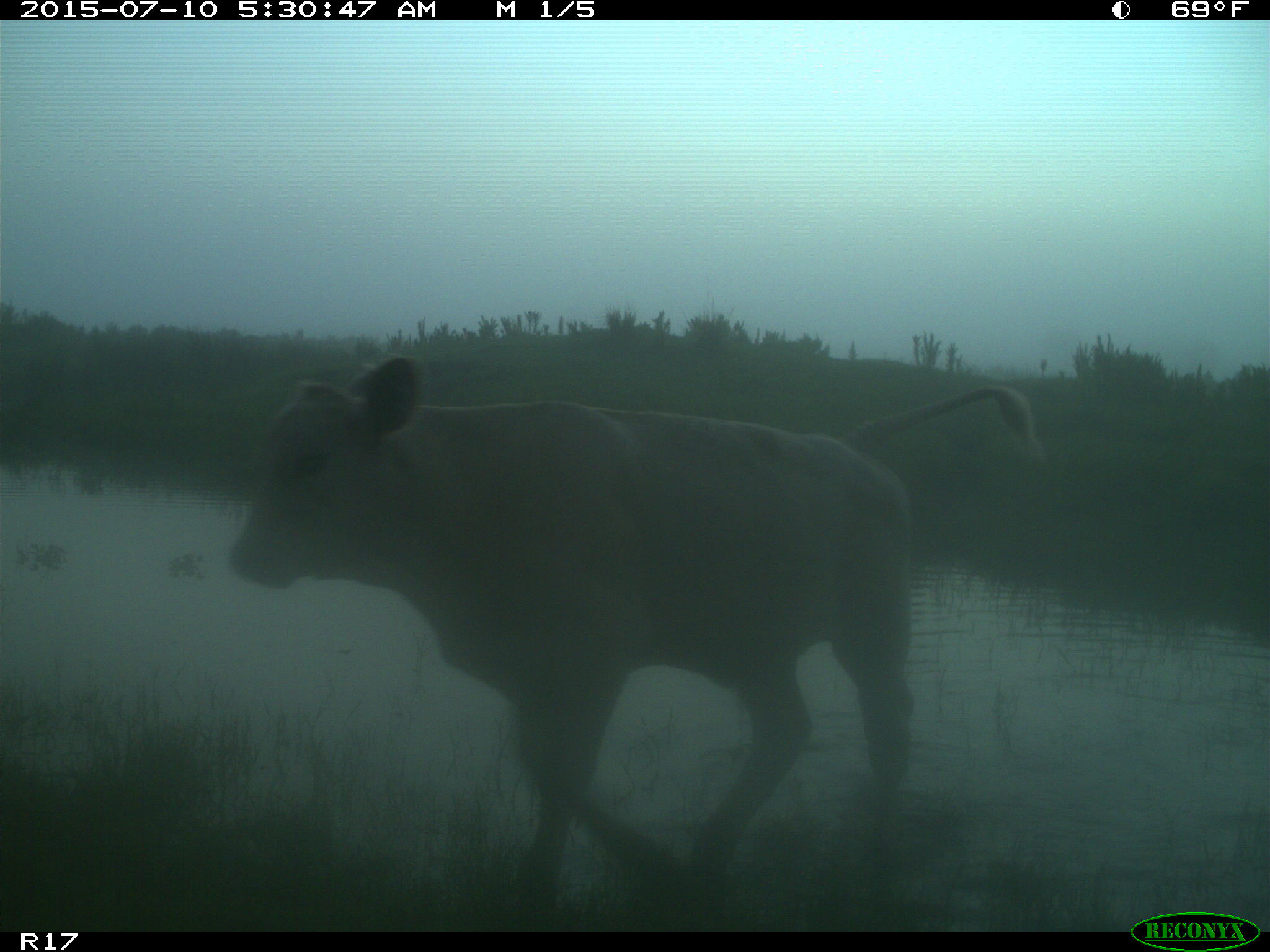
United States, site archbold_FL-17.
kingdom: Animalia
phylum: Chordata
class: Mammalia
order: Artiodactyla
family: Bovidae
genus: Bos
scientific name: Bos taurus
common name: domestic cow